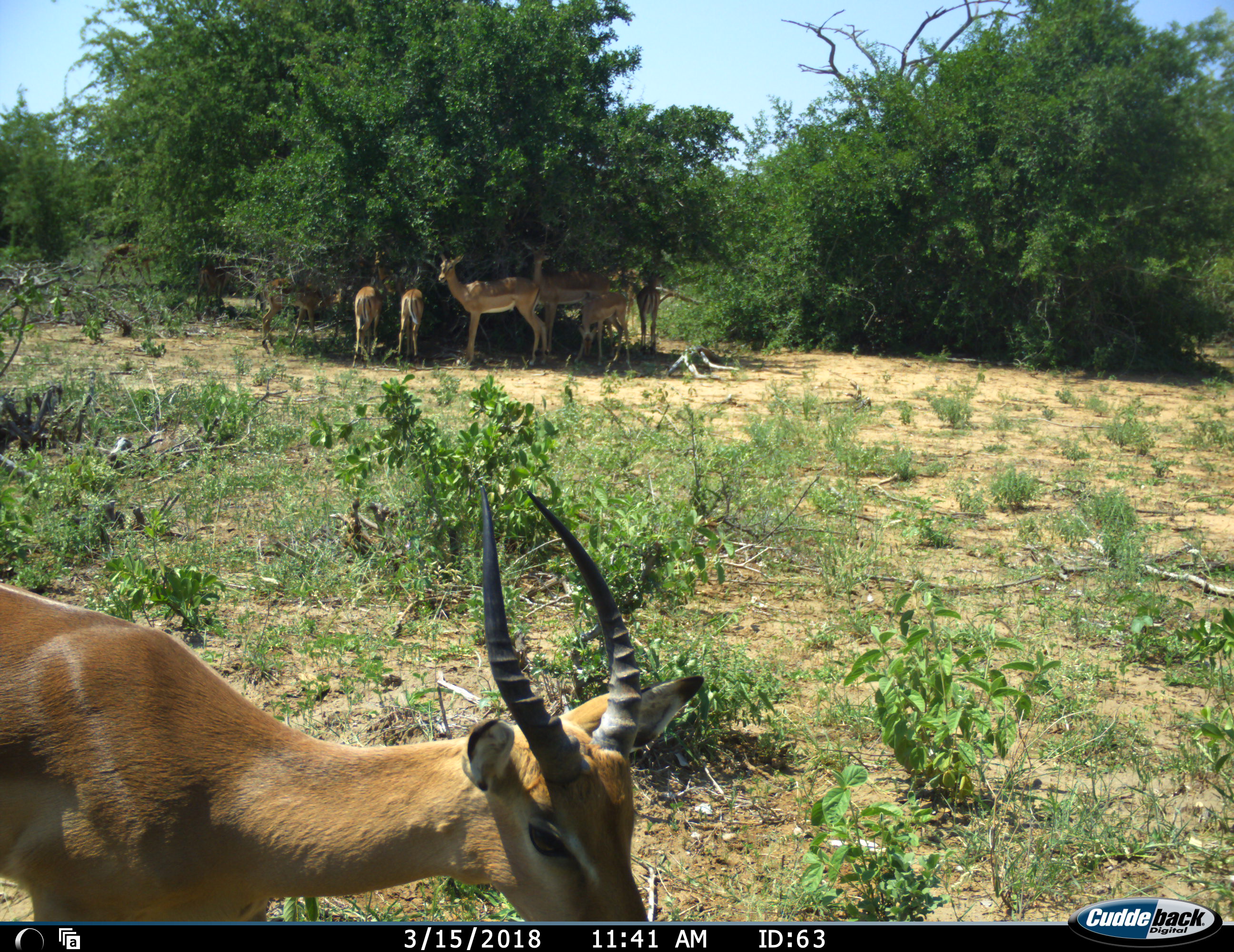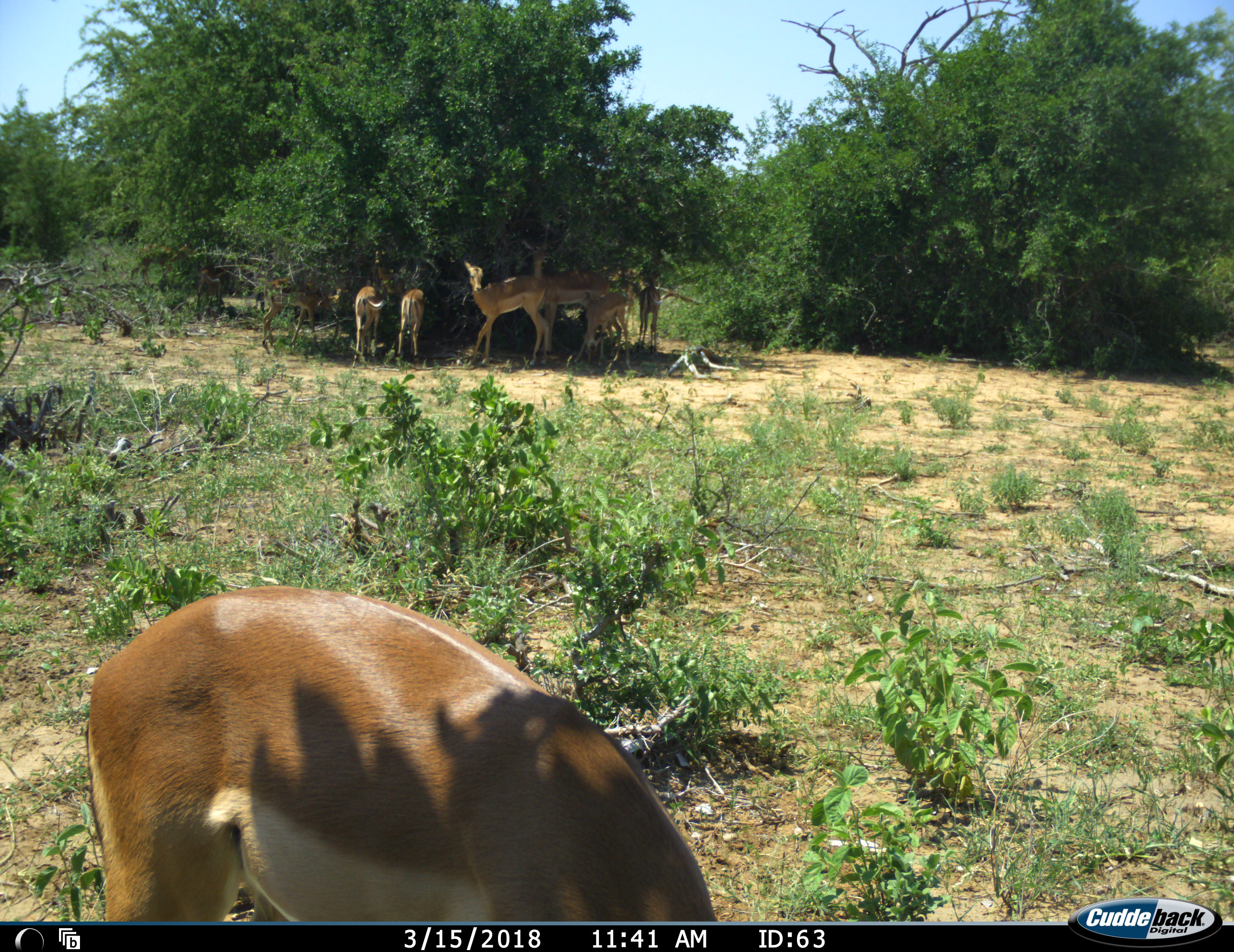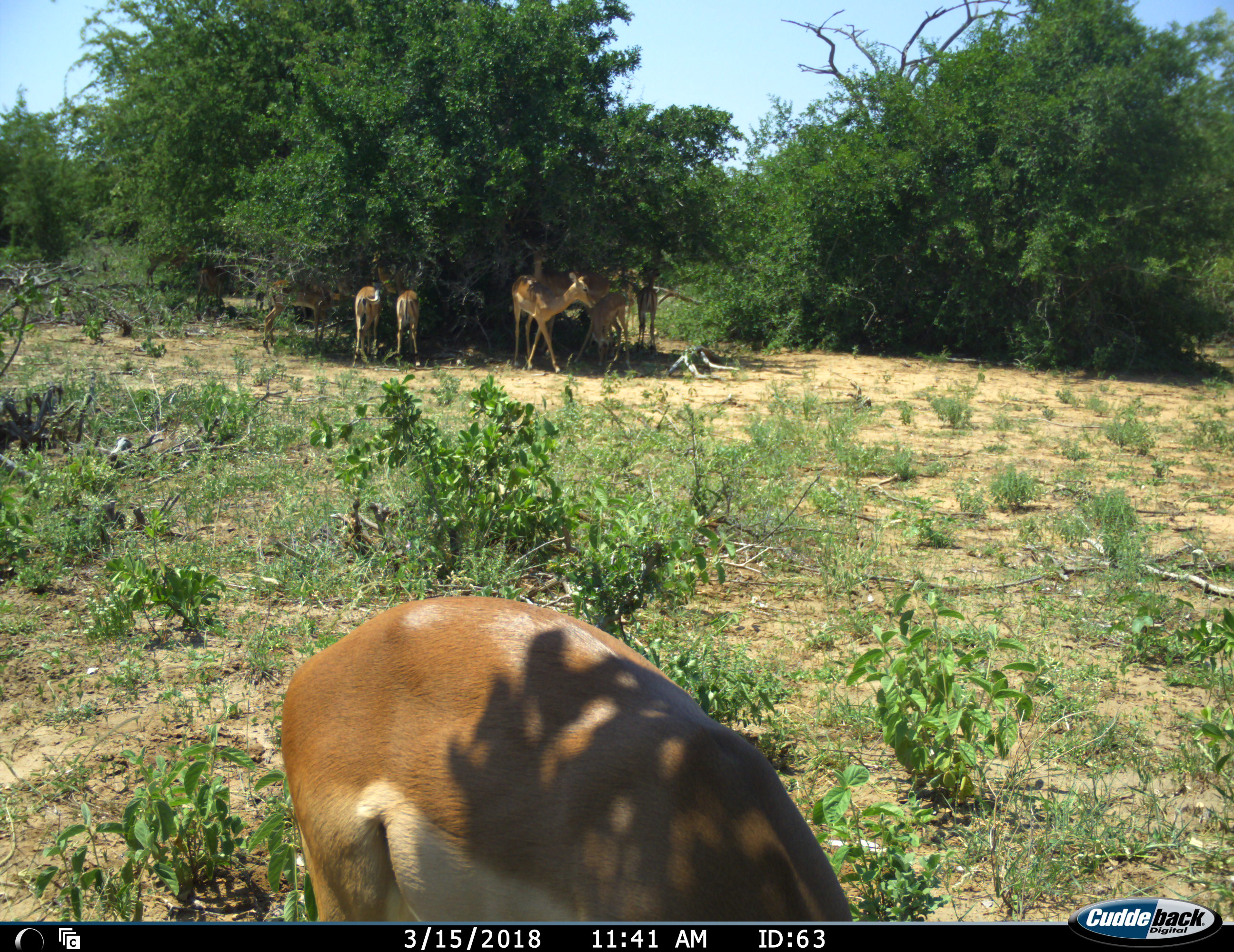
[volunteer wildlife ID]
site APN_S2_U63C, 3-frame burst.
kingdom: Animalia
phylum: Chordata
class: Mammalia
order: Artiodactyla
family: Bovidae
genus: Aepyceros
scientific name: Aepyceros melampus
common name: impala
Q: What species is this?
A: Impala (Aepyceros melampus).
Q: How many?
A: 9.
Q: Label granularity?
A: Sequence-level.